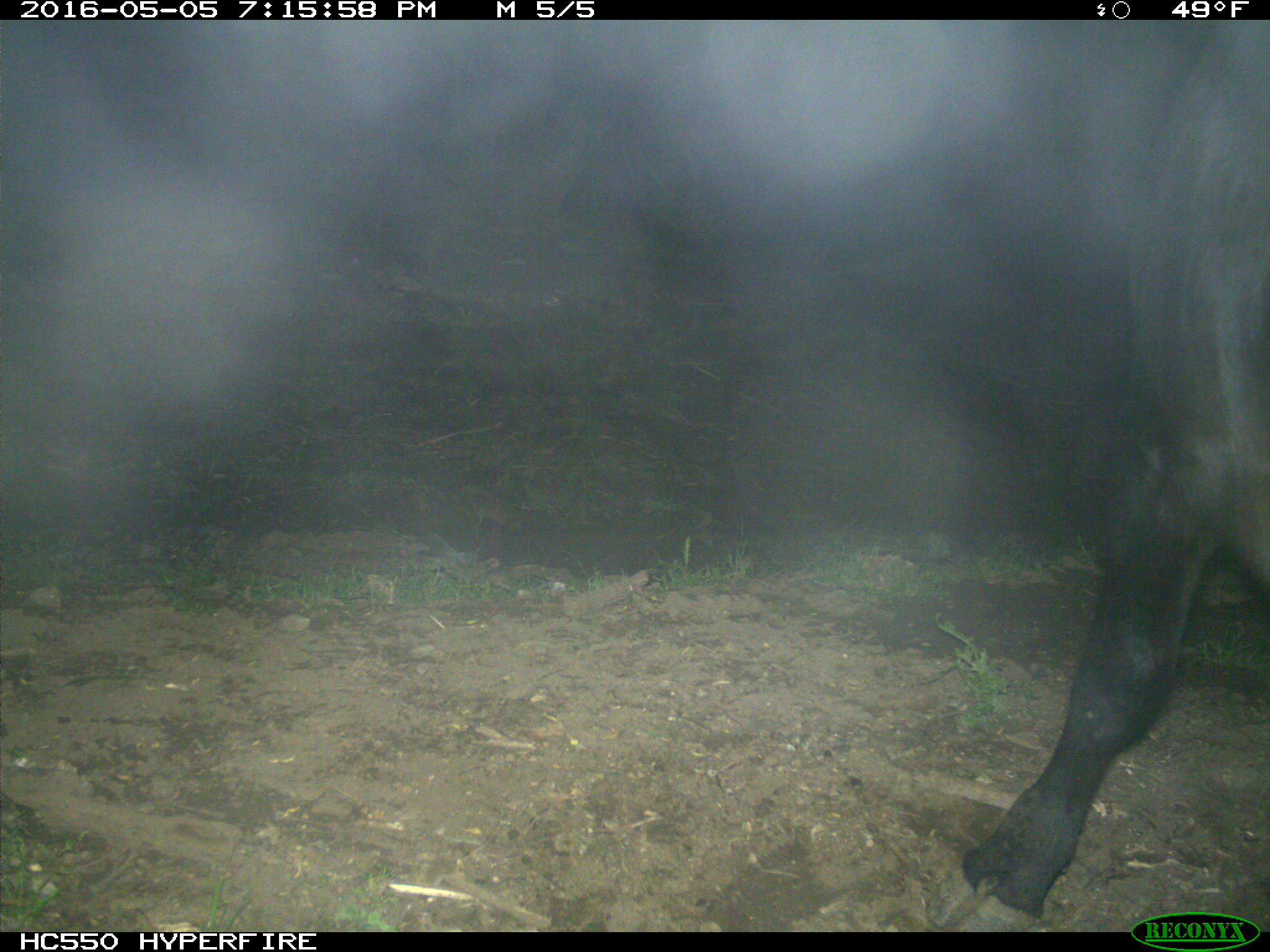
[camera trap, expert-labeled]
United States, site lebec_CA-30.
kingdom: Animalia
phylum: Chordata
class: Mammalia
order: Artiodactyla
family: Bovidae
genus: Bos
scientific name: Bos taurus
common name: domestic cow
Bos taurus (domestic cow).